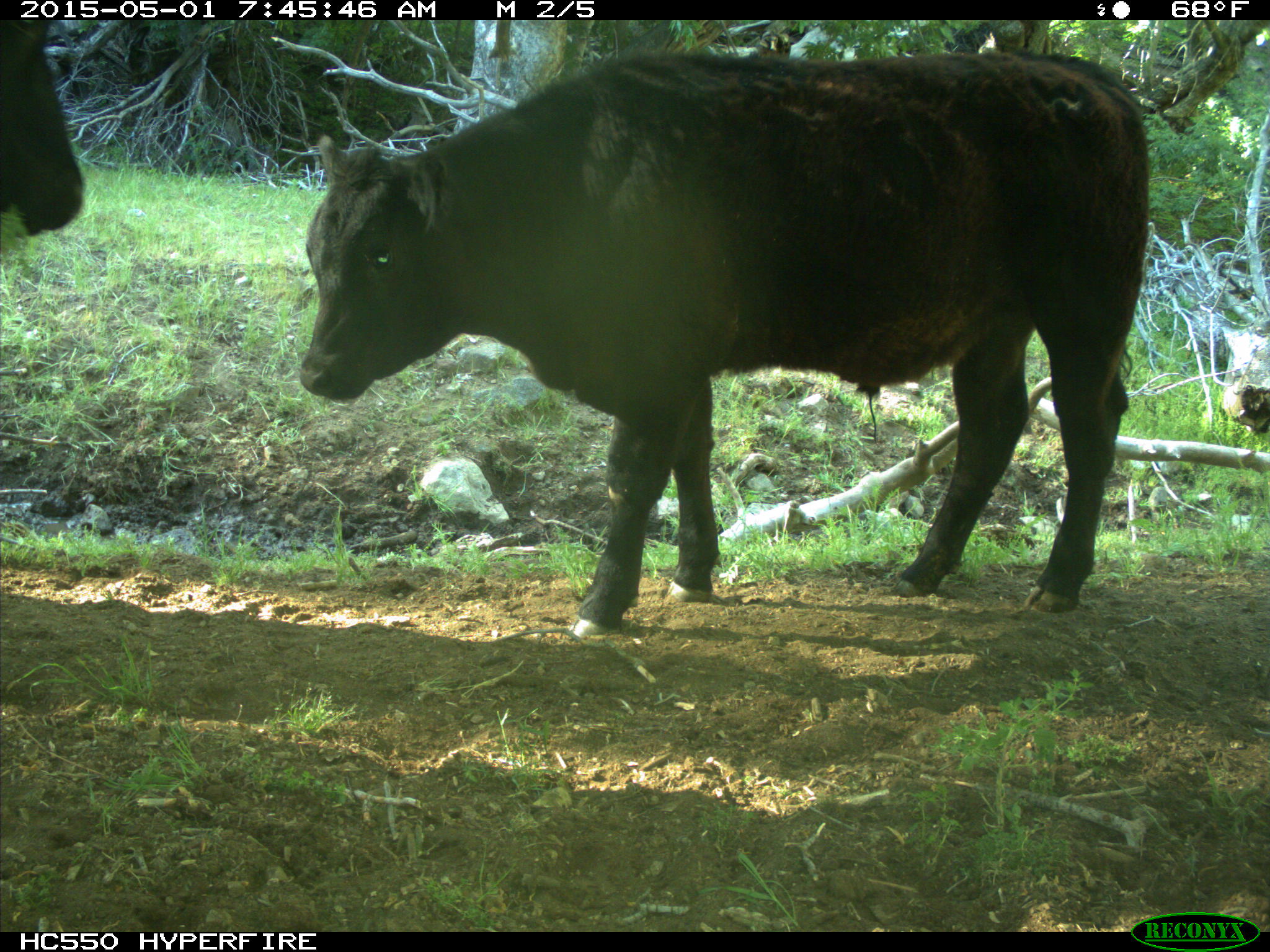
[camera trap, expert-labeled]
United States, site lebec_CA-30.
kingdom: Animalia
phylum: Chordata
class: Mammalia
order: Artiodactyla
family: Bovidae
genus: Bos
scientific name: Bos taurus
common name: domestic cow